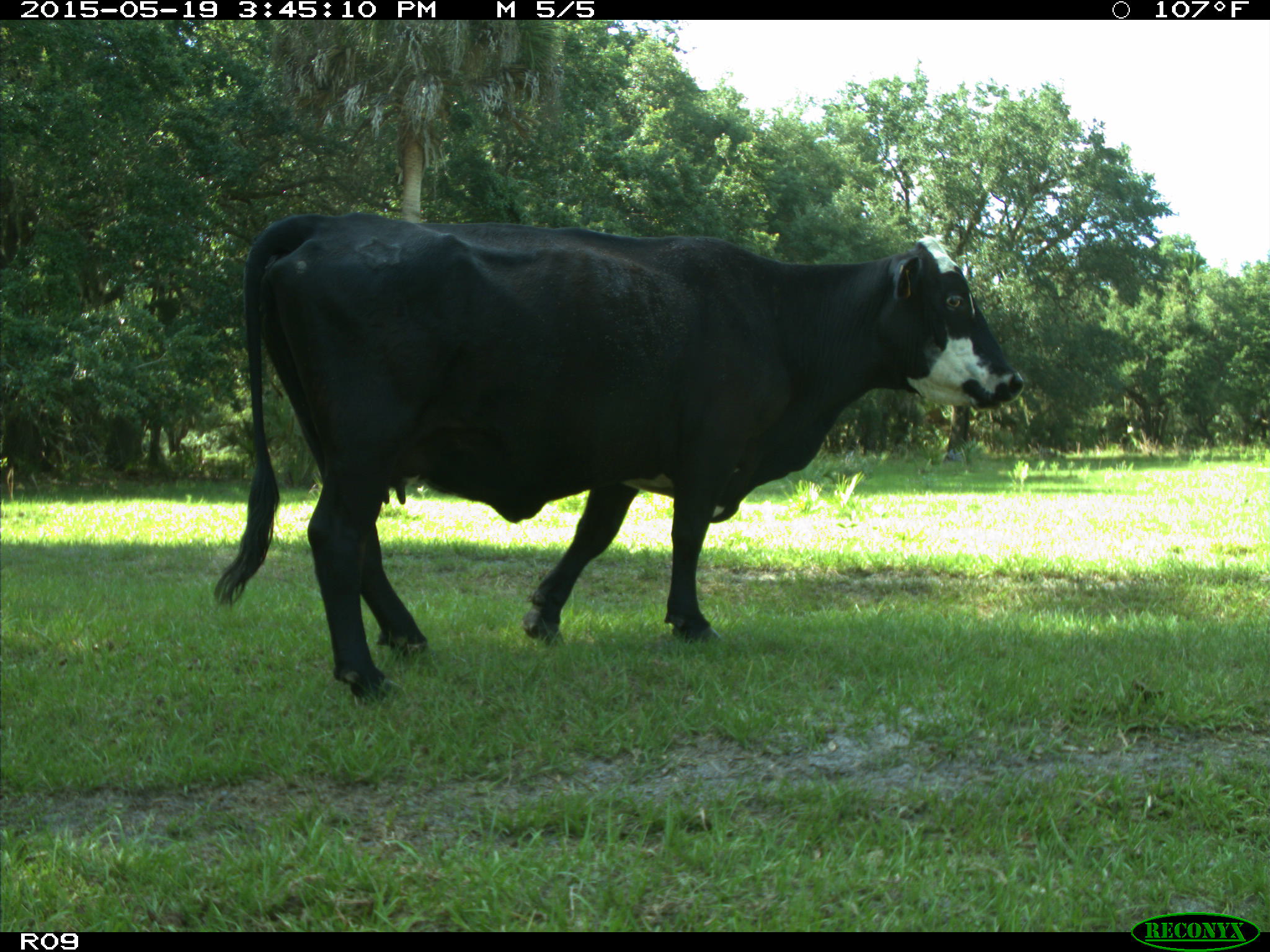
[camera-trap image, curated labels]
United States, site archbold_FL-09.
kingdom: Animalia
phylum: Chordata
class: Mammalia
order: Artiodactyla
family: Bovidae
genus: Bos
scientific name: Bos taurus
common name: domestic cow